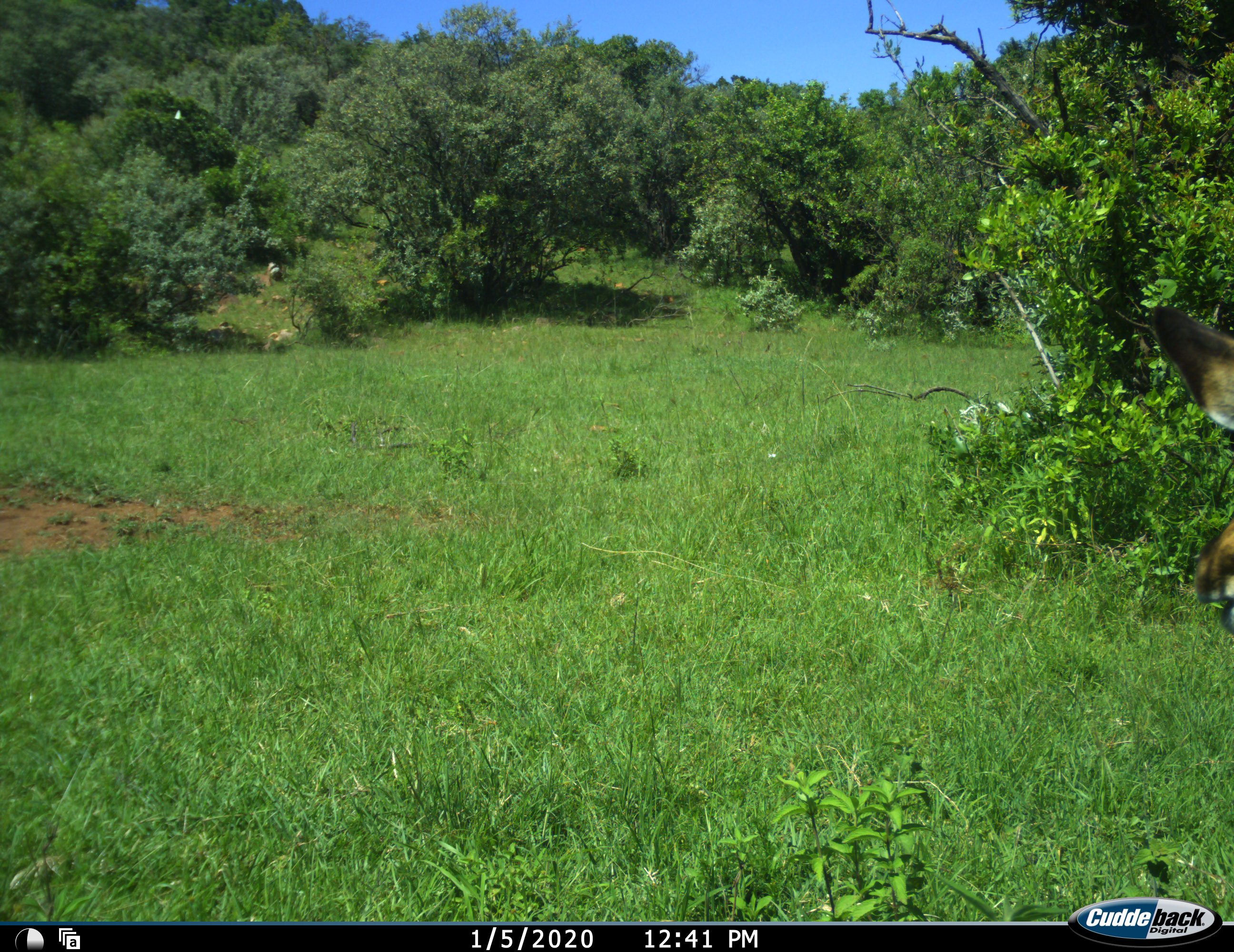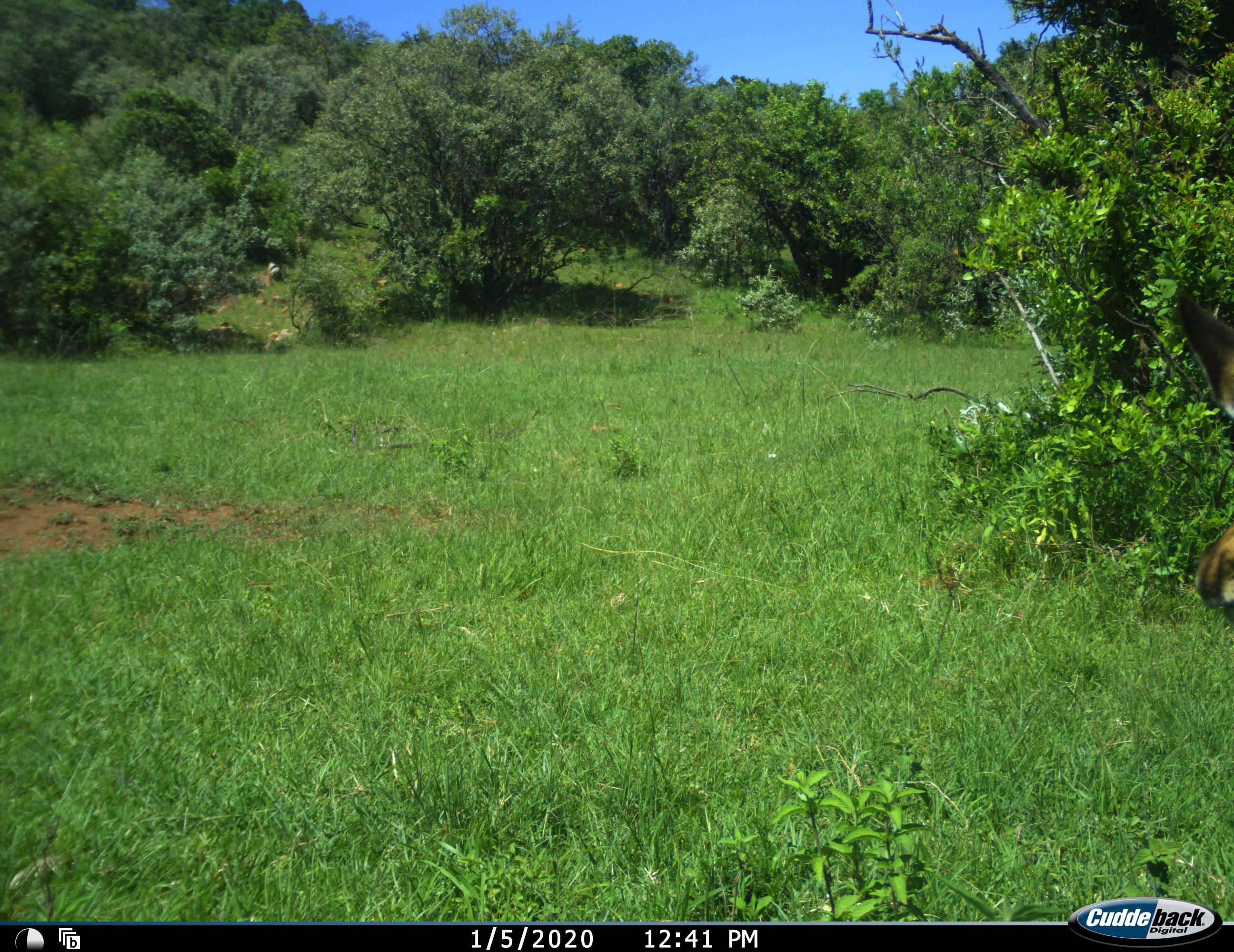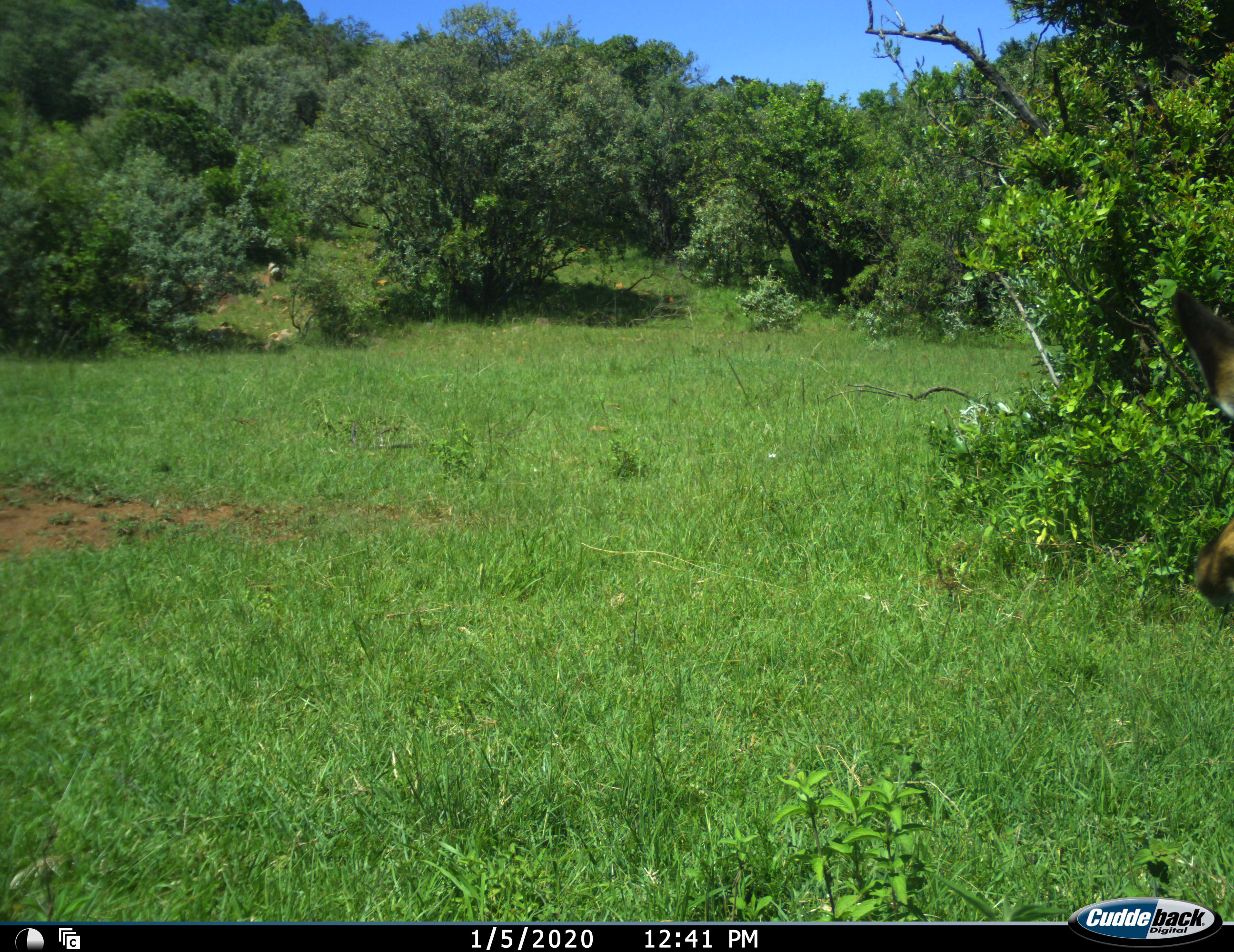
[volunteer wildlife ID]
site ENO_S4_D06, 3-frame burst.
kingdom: Animalia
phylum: Chordata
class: Mammalia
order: Artiodactyla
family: Bovidae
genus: Aepyceros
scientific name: Aepyceros melampus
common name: impala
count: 1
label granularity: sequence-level